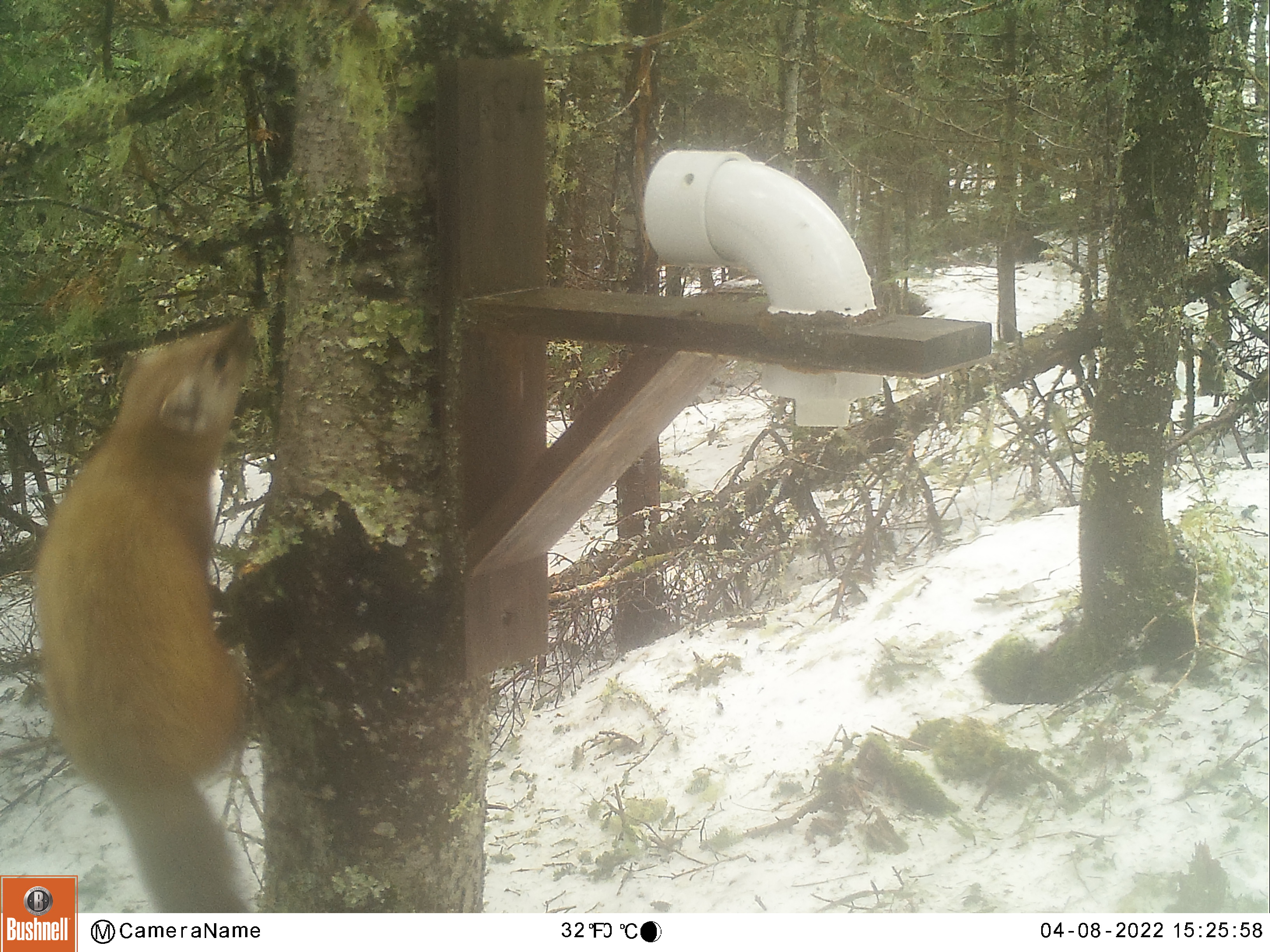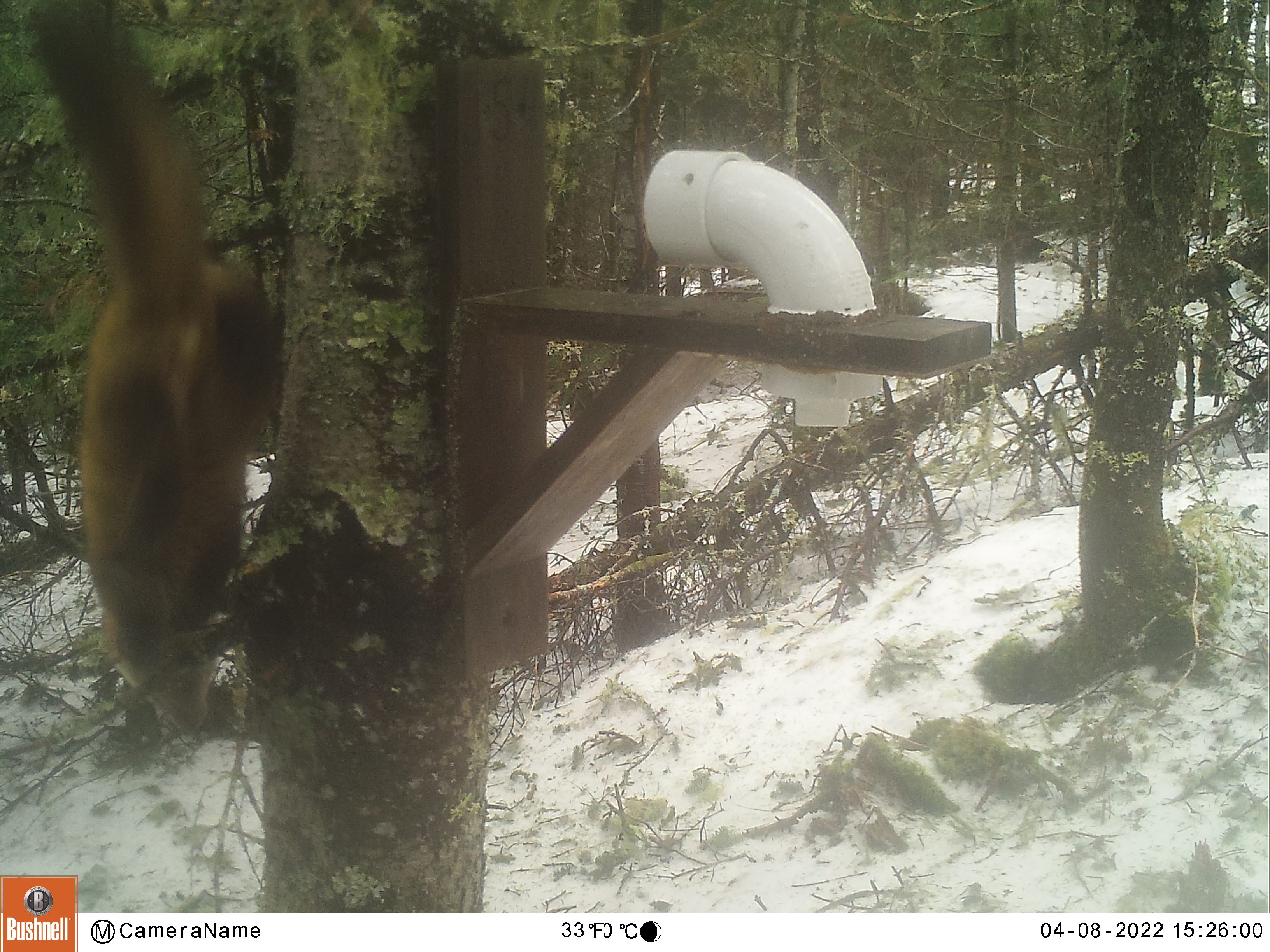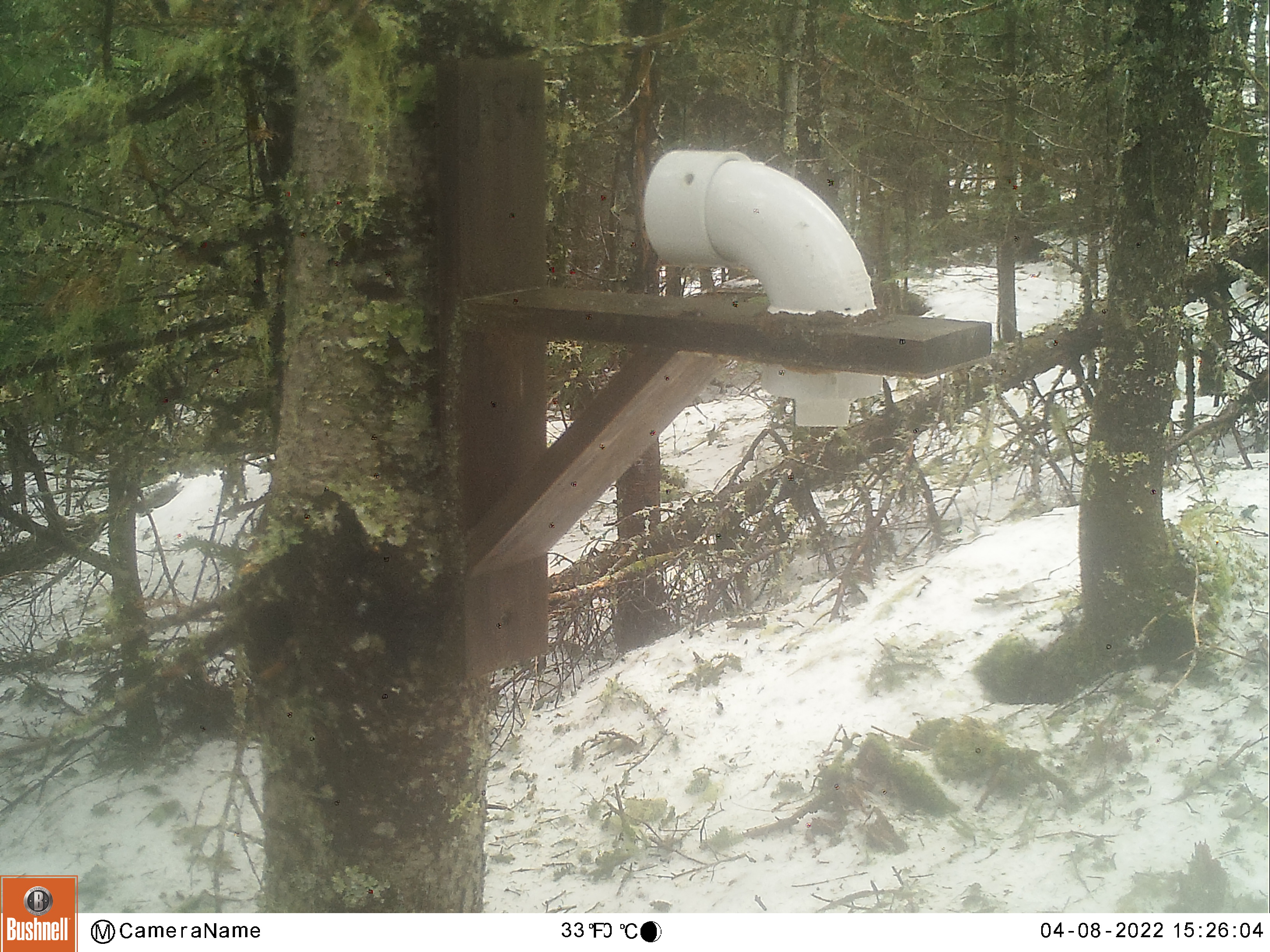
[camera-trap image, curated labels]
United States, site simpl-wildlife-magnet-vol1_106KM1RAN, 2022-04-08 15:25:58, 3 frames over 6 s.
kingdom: Animalia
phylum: Chordata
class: Mammalia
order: Carnivora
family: Mustelidae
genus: Martes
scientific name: Martes americana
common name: american marten